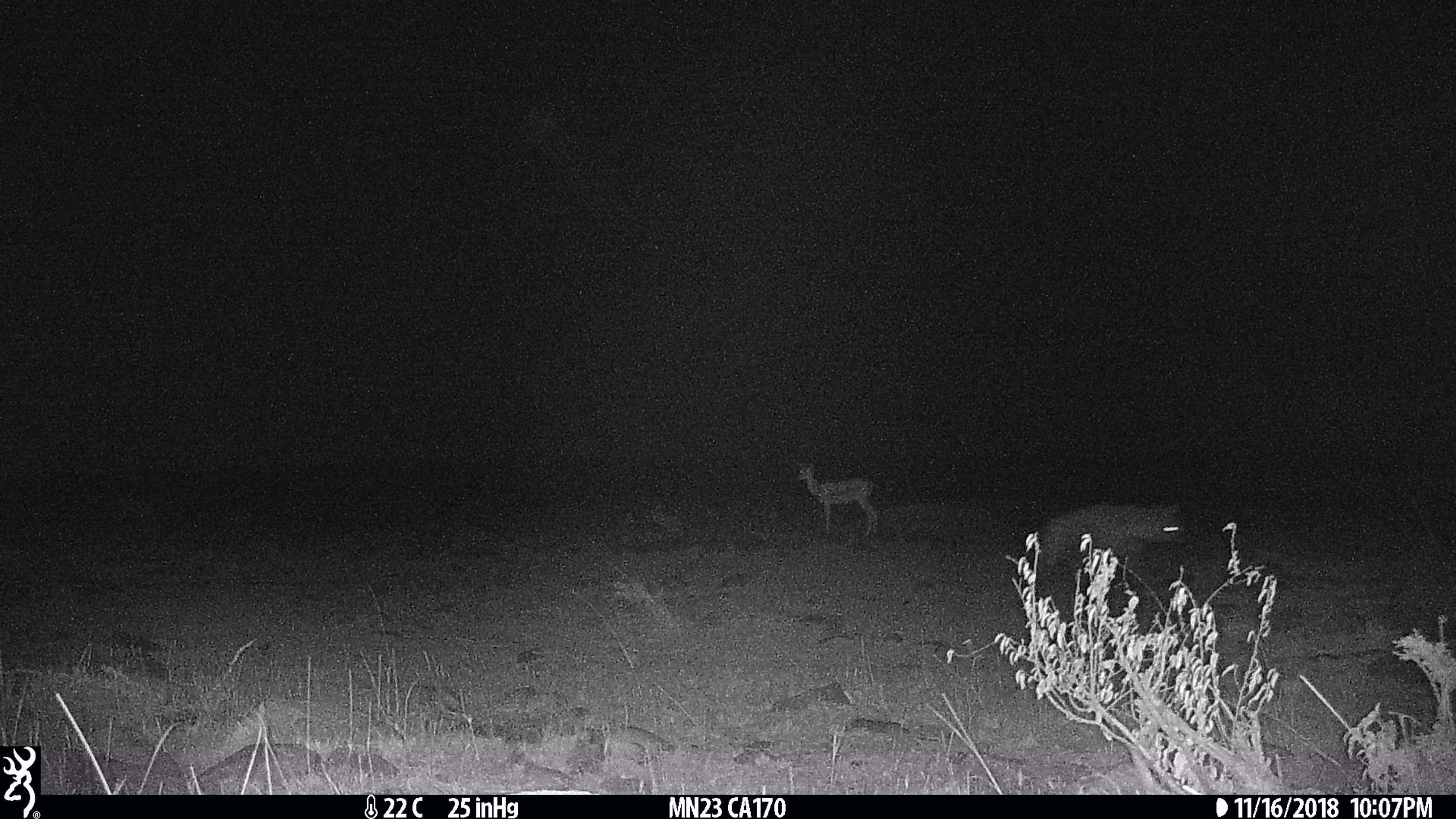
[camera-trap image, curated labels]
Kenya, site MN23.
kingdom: Animalia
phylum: Chordata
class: Mammalia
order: Artiodactyla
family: Bovidae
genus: Eudorcas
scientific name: Eudorcas thomsonii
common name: thomon's gazelle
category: gazelle thomsons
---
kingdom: Animalia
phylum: Chordata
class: Mammalia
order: Carnivora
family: Hyaenidae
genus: Crocuta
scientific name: Crocuta crocuta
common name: spotted hyena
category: hyena spotted